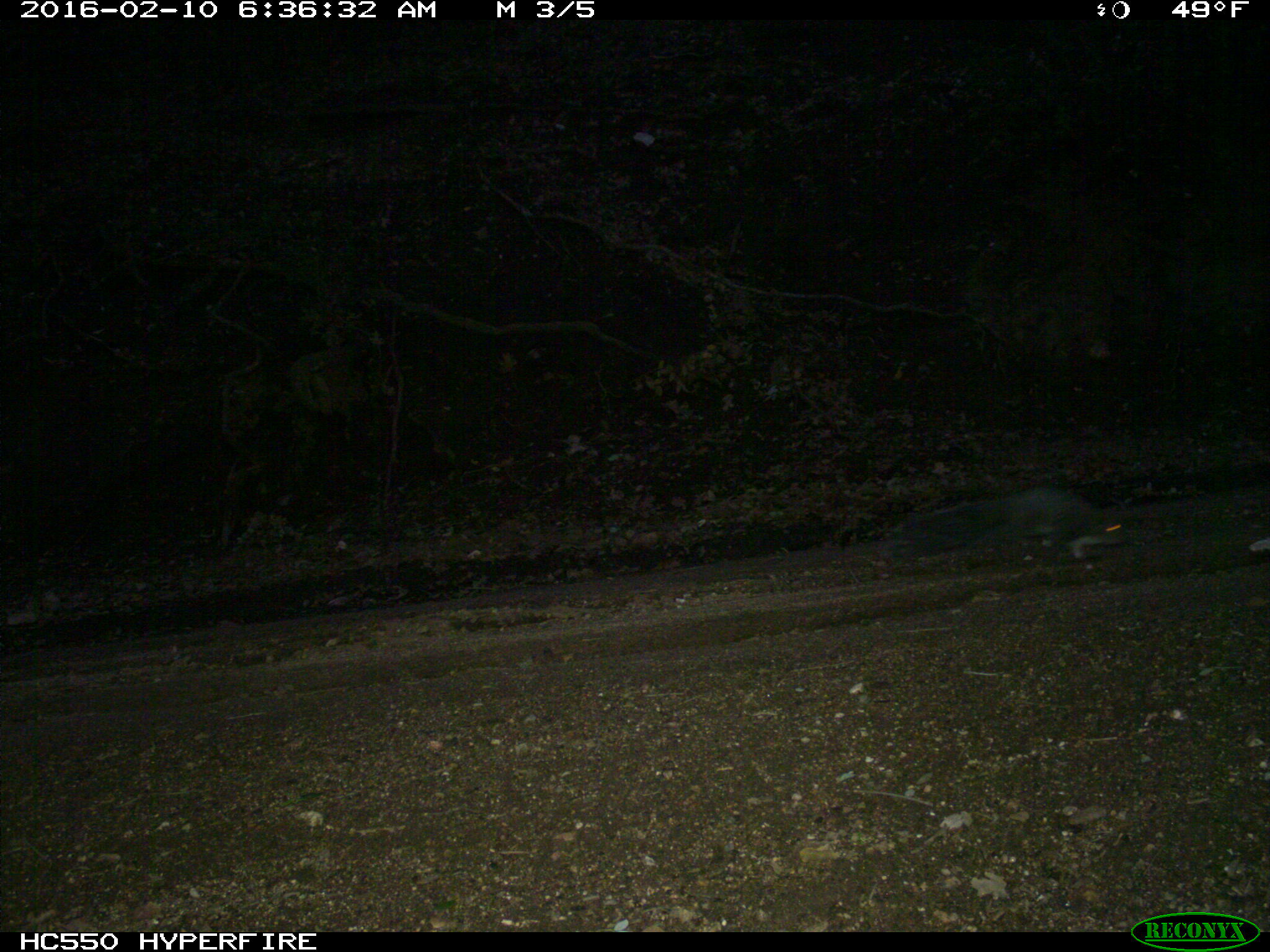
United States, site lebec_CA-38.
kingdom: Animalia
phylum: Chordata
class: Mammalia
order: Rodentia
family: Sciuridae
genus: Sciurus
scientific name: Sciurus carolinensis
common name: eastern gray squirrel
Sciurus carolinensis (eastern gray squirrel).